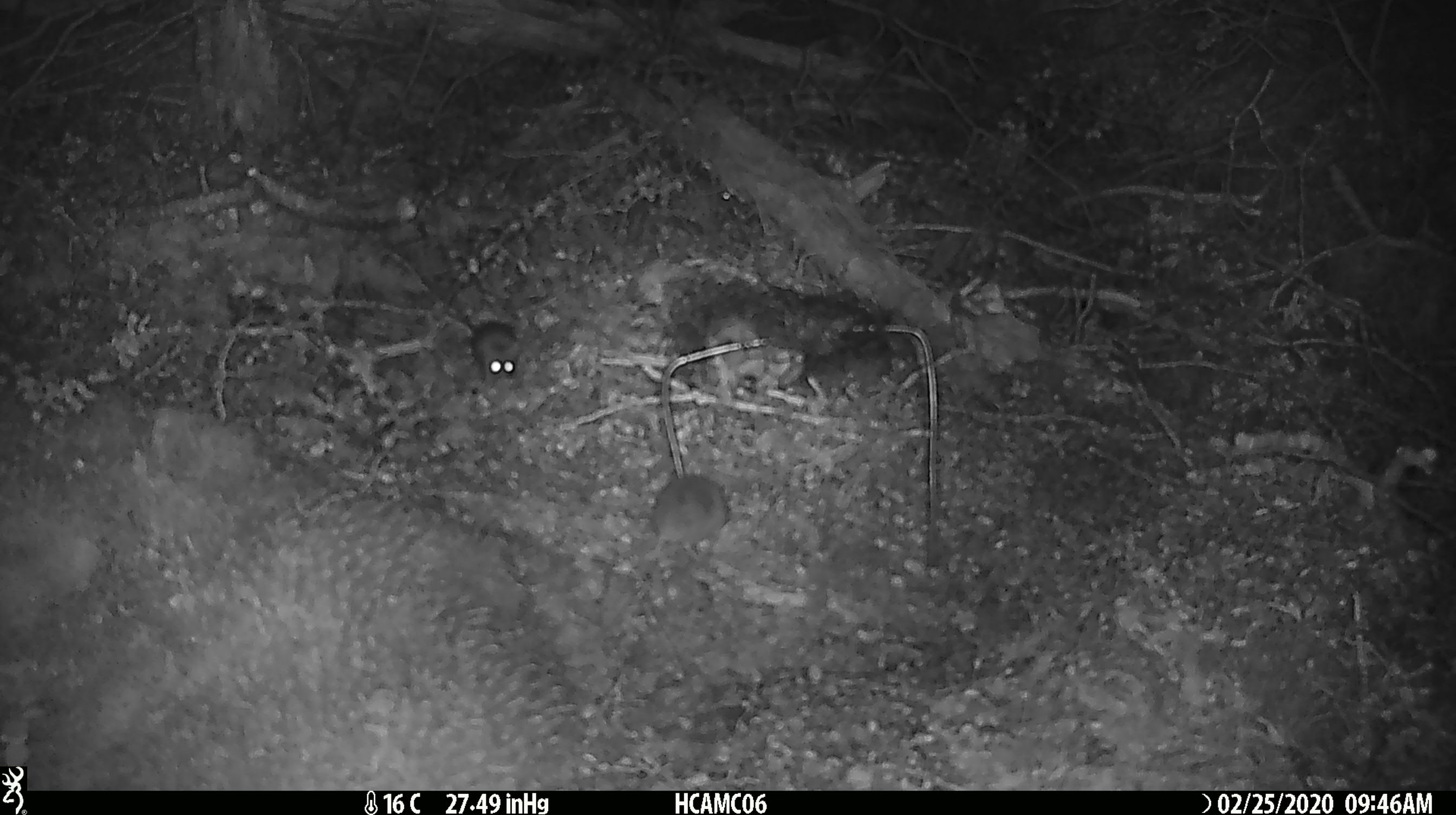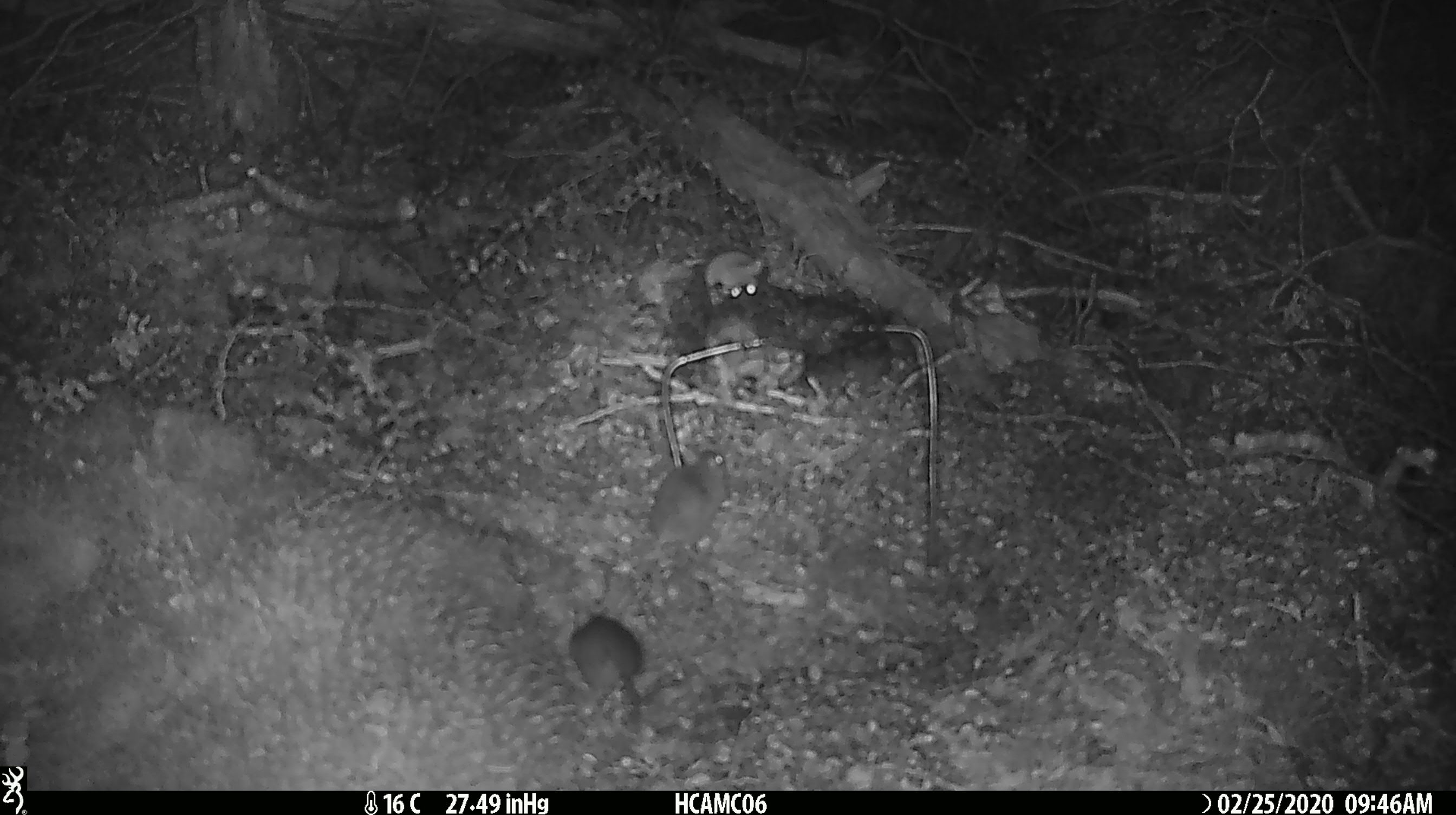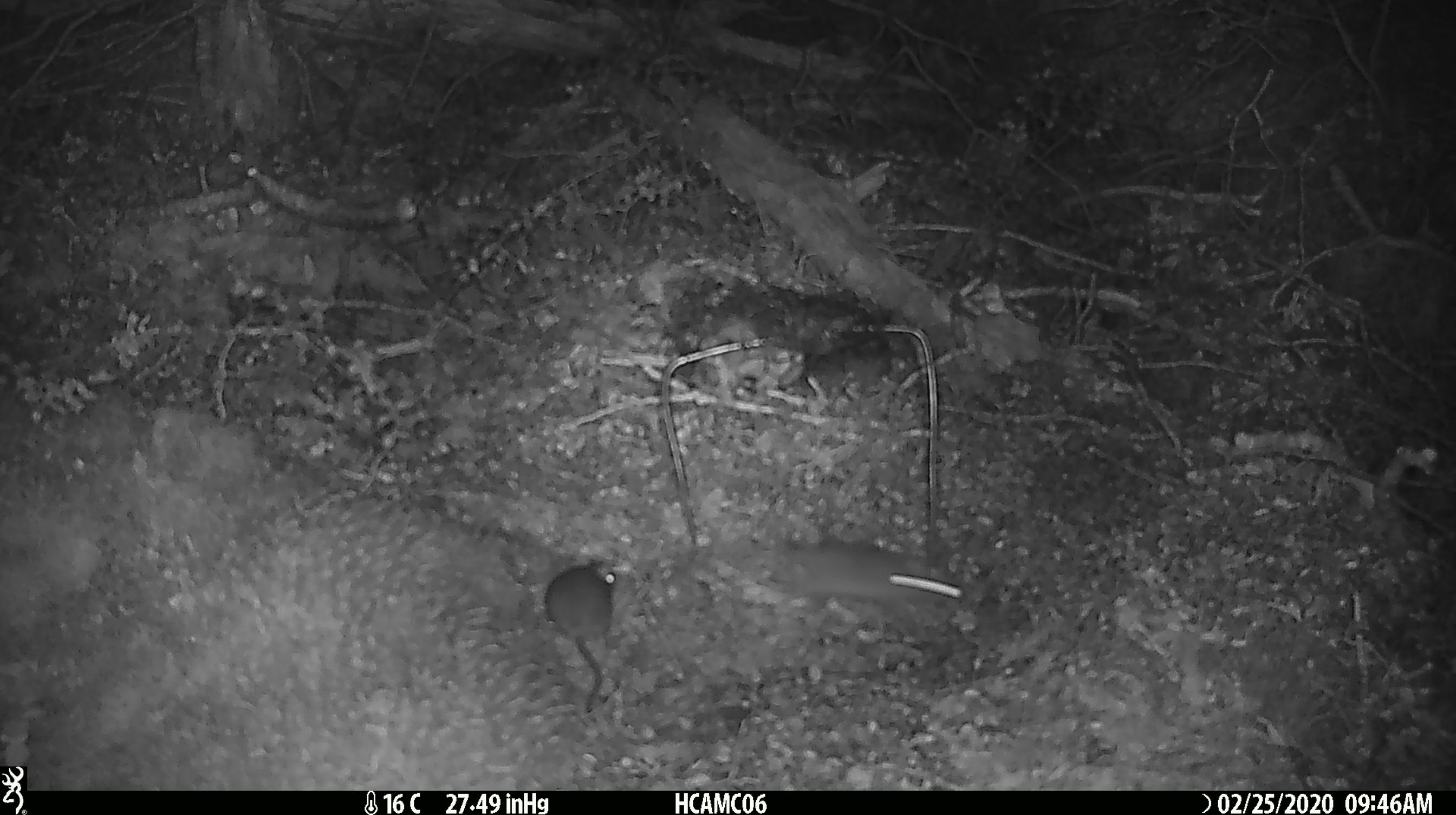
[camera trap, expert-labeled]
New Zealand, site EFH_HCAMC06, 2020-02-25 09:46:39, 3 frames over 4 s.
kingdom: Animalia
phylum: Chordata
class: Mammalia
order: Rodentia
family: Muridae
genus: Mus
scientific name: Mus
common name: mouse